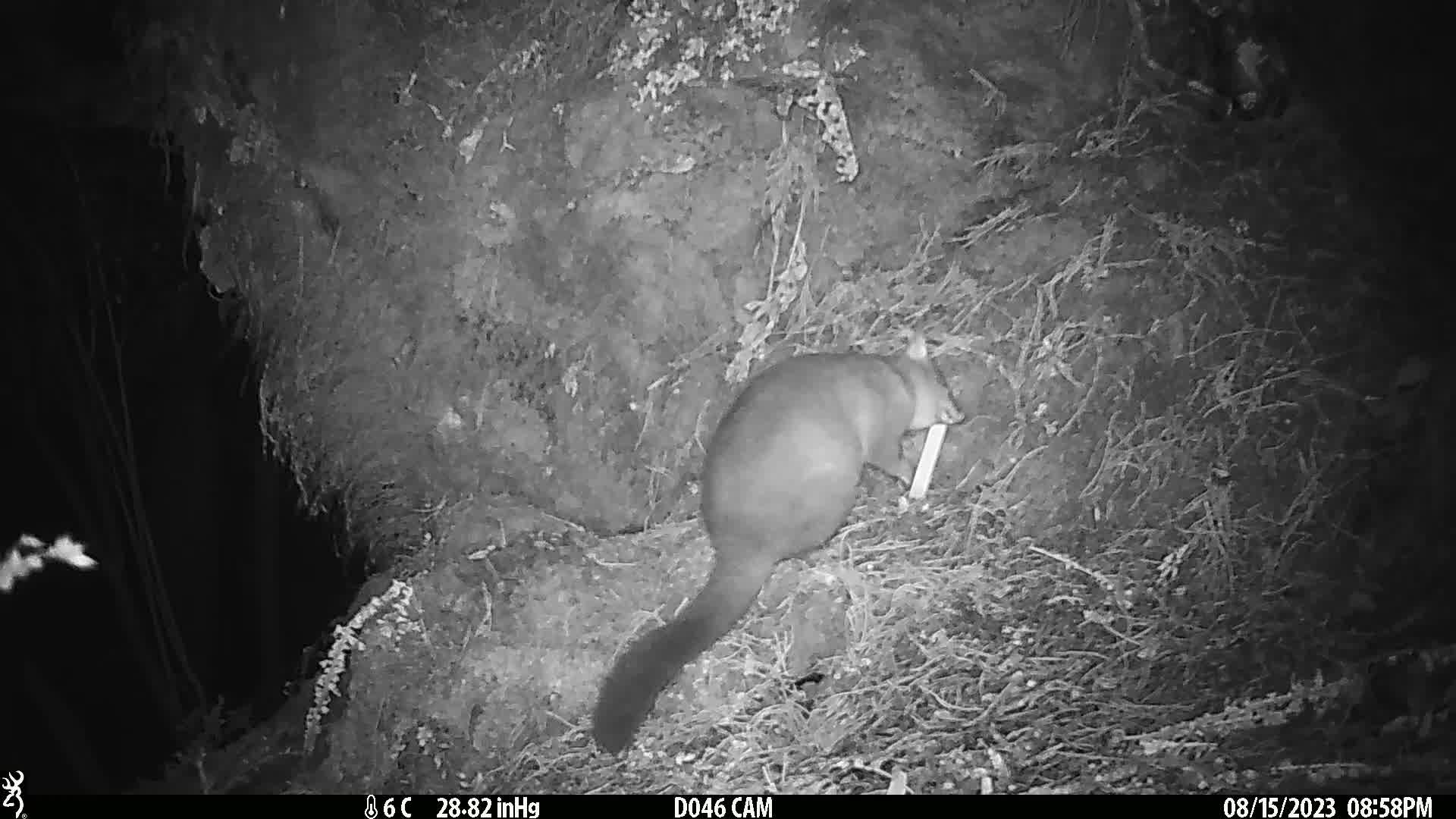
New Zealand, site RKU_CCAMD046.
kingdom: Animalia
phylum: Chordata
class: Mammalia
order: Diprotodontia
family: Phalangeridae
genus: Trichosurus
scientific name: Trichosurus vulpecula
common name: common brushtail possum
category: possum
Possum (common brushtail possum) (Trichosurus vulpecula).